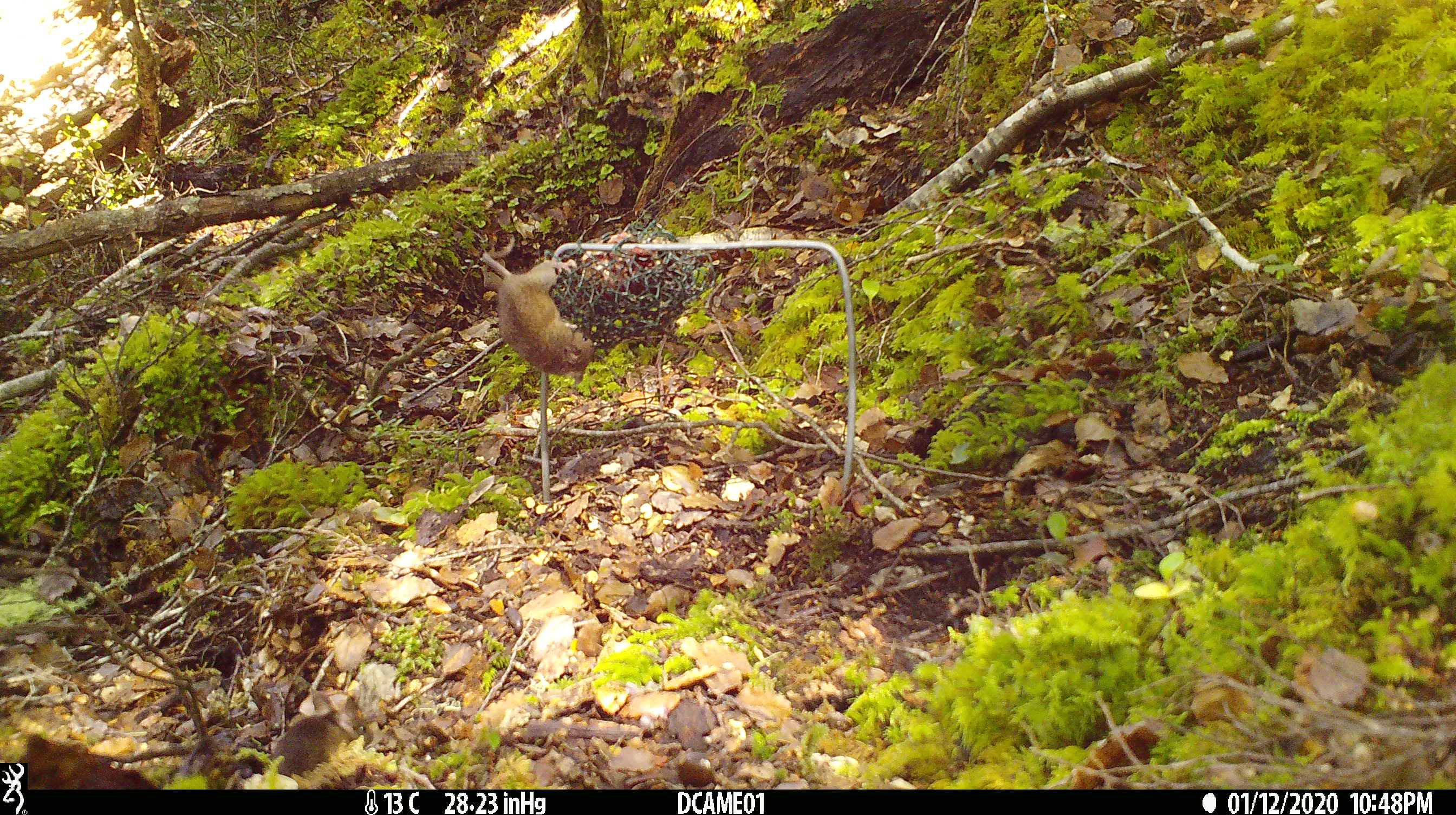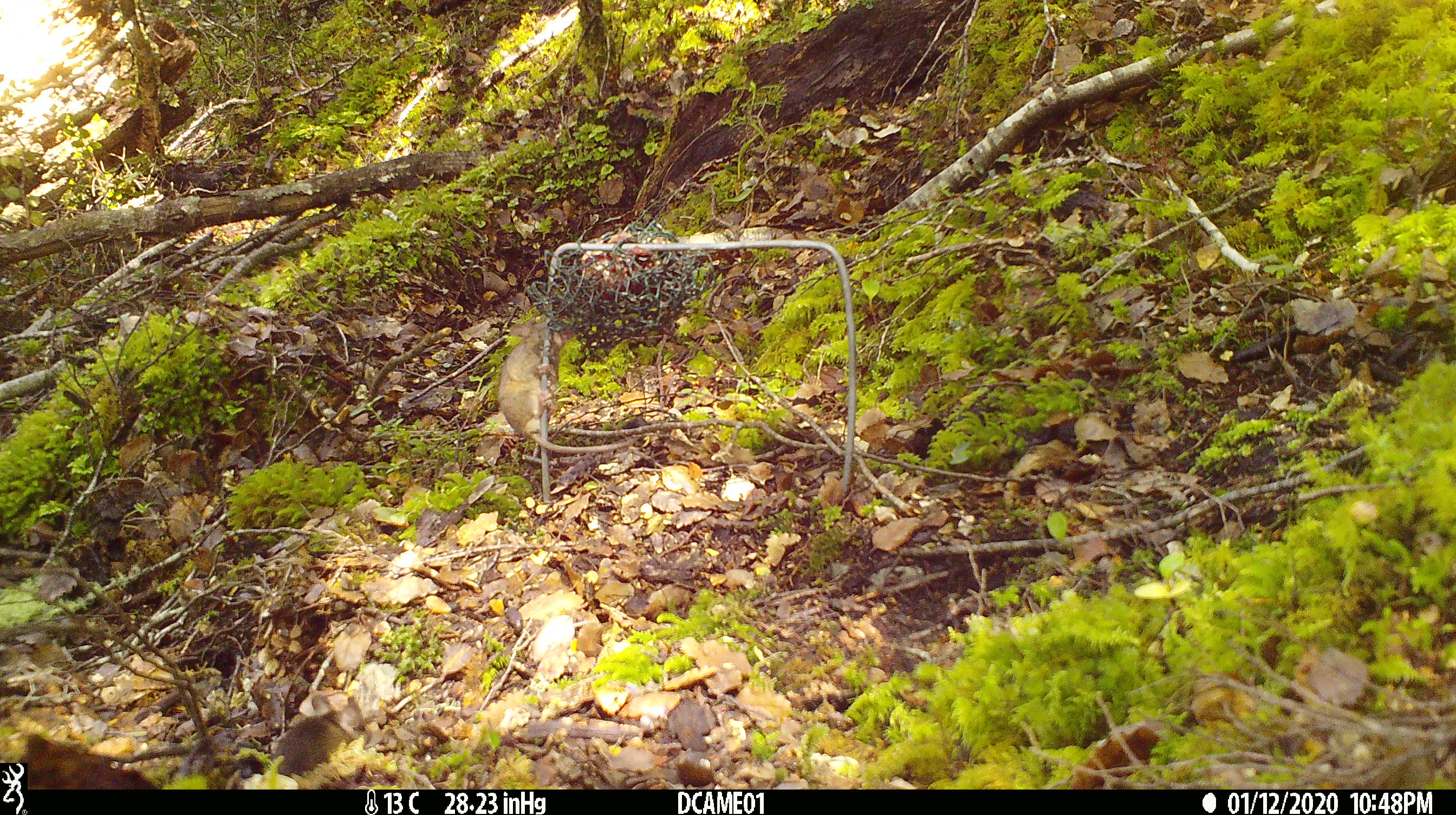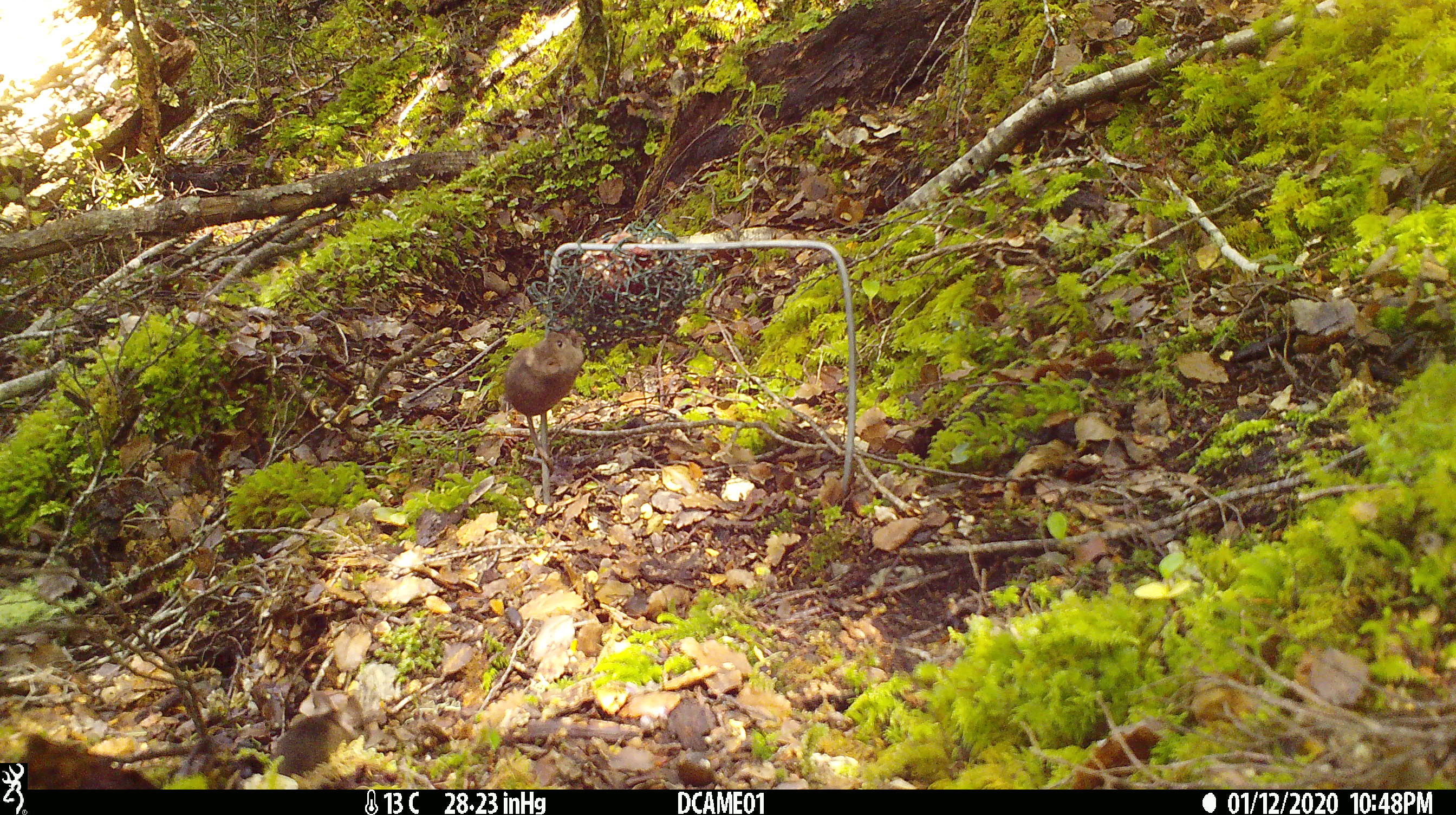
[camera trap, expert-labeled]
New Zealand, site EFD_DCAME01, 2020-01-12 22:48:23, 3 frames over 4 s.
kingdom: Animalia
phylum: Chordata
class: Mammalia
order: Rodentia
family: Muridae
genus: Mus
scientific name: Mus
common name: mouse